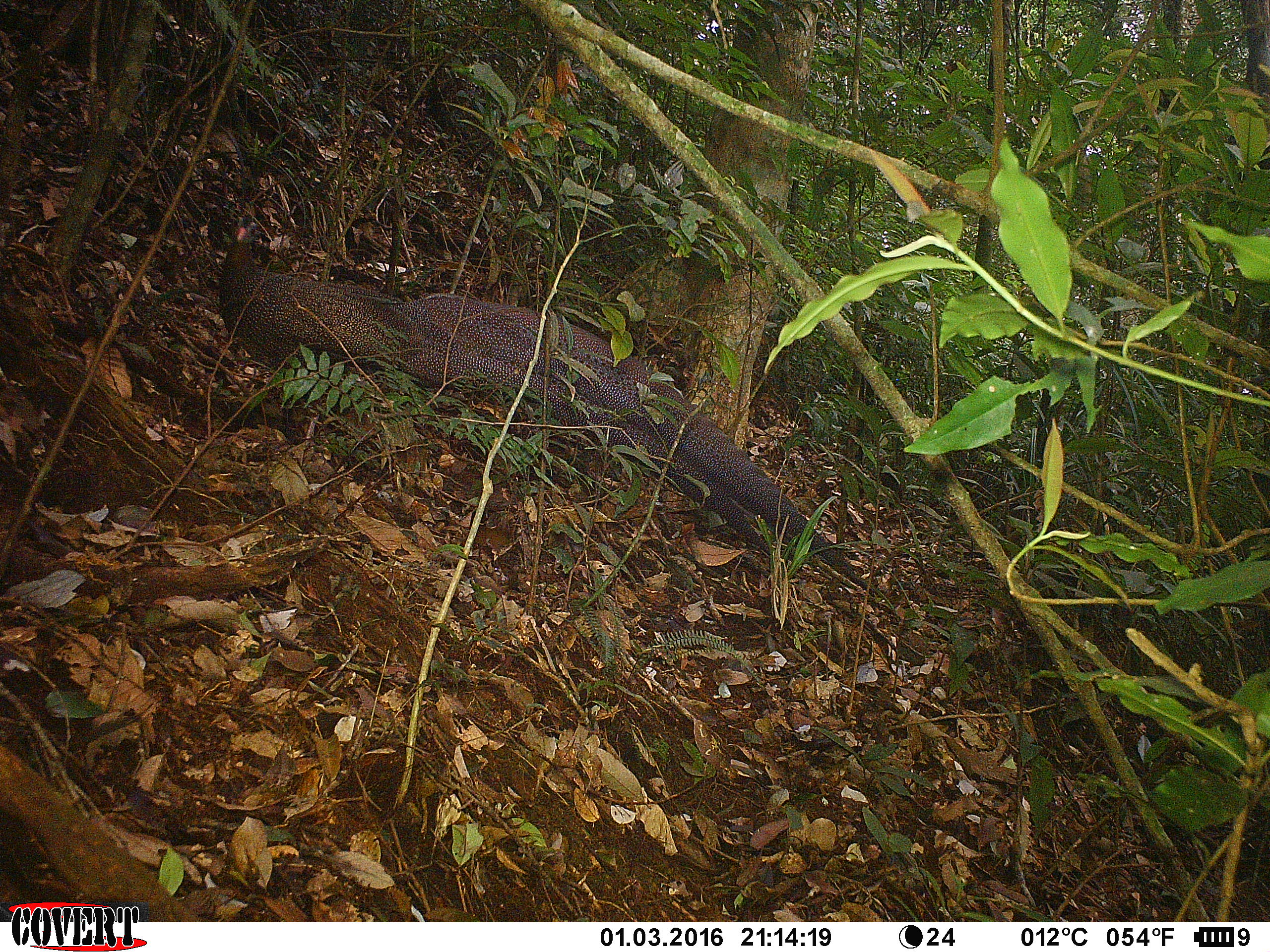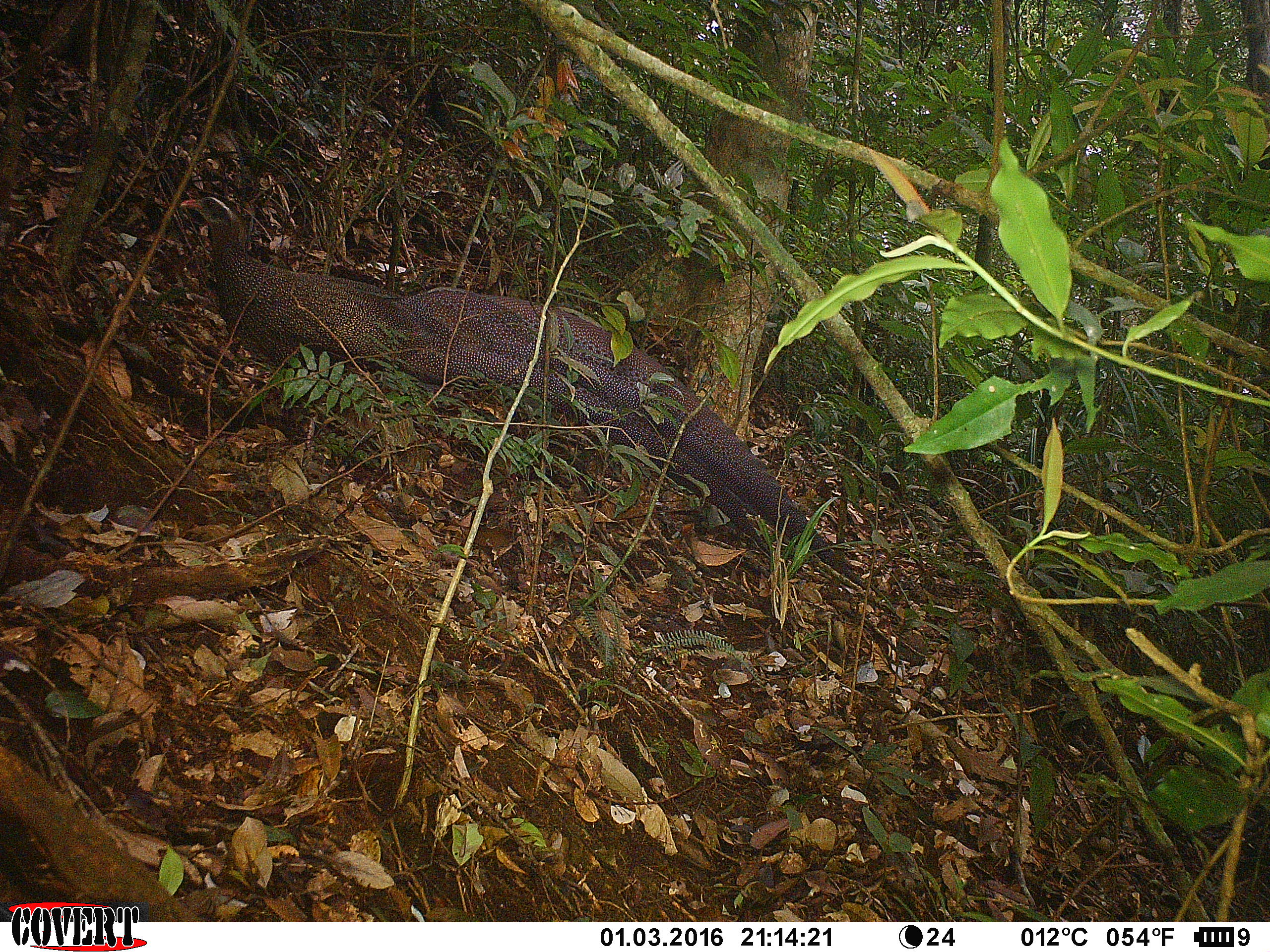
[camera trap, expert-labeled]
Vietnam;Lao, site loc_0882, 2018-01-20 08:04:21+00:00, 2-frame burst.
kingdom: Animalia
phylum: Chordata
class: Aves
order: Galliformes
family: Phasianidae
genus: Rheinardia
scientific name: Rheinardia ocellata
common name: crested argus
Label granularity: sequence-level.